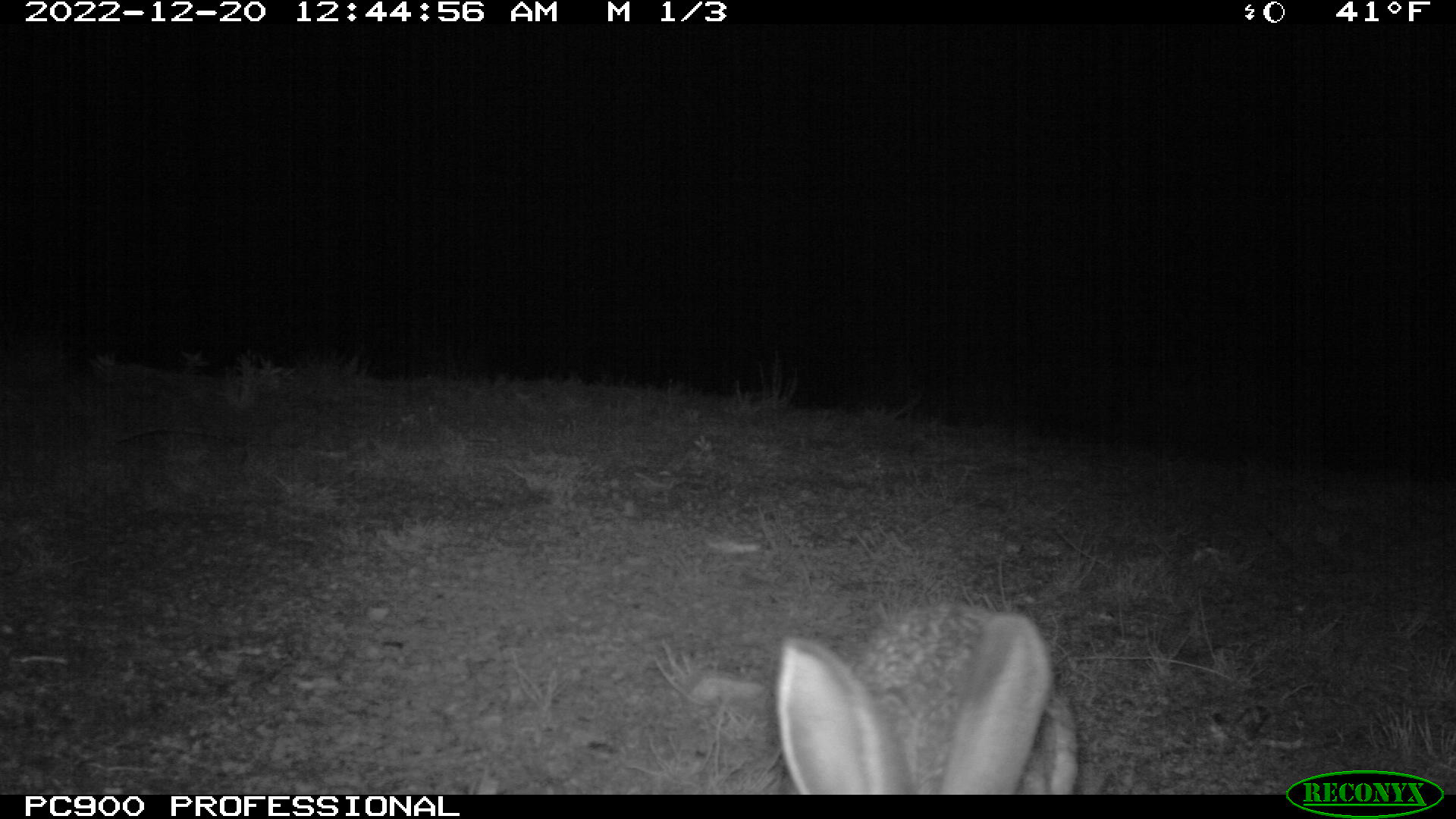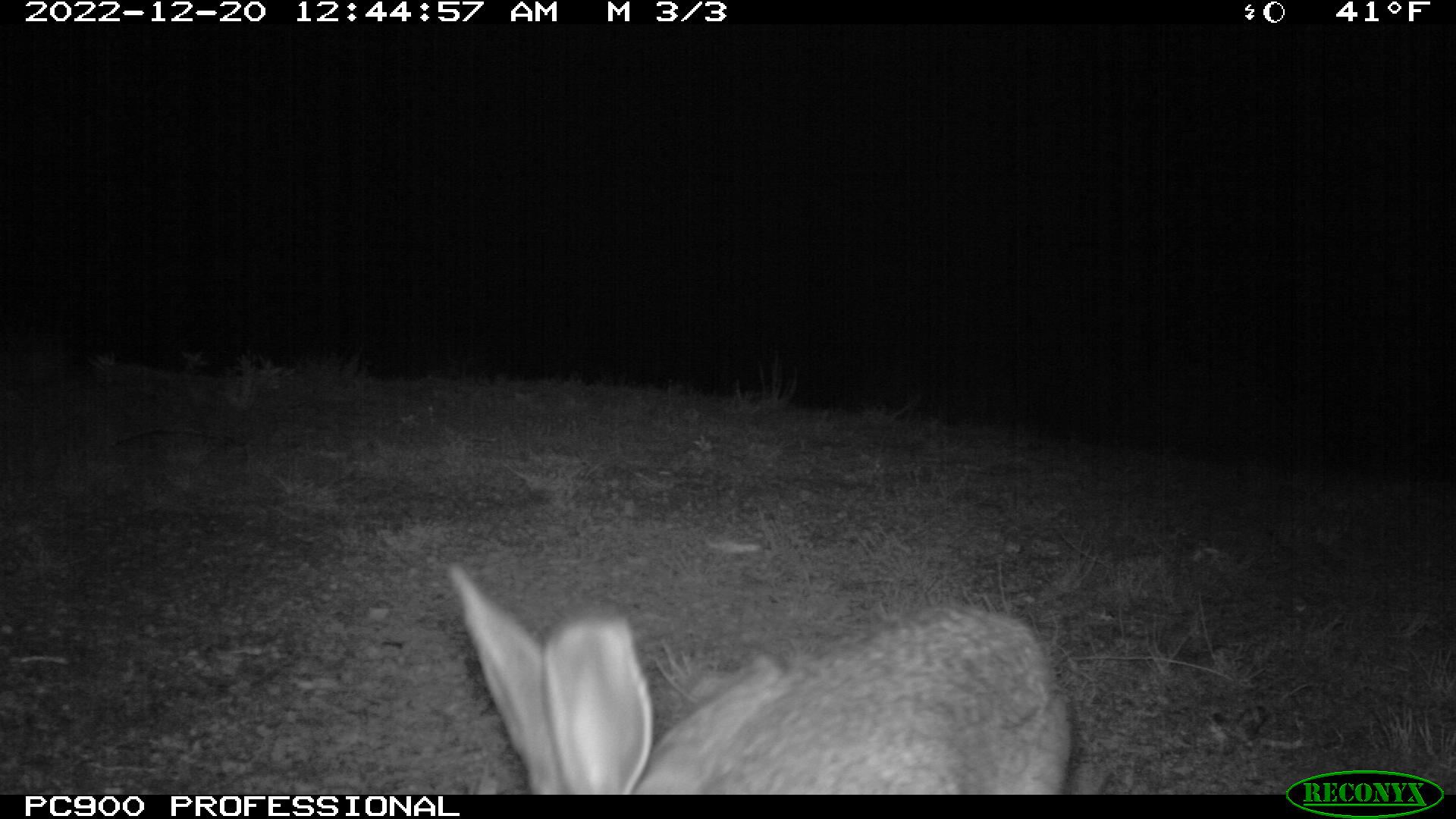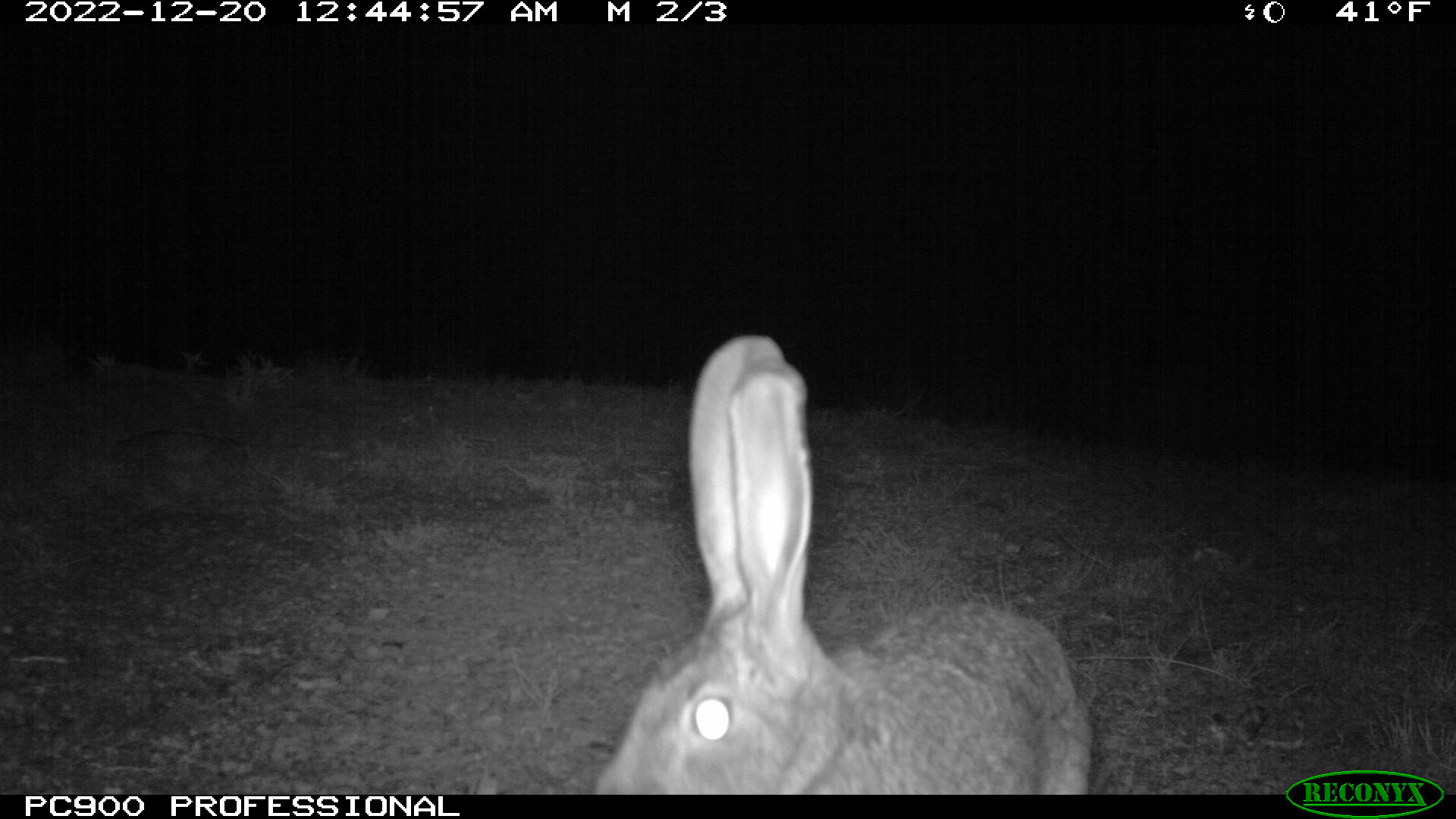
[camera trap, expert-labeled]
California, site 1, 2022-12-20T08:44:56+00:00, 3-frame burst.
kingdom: Animalia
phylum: Chordata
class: Mammalia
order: Lagomorpha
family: Leporidae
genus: Lepus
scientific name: Lepus californicus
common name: black-tailed jackrabbit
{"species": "black-tailed jackrabbit (Lepus californicus)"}